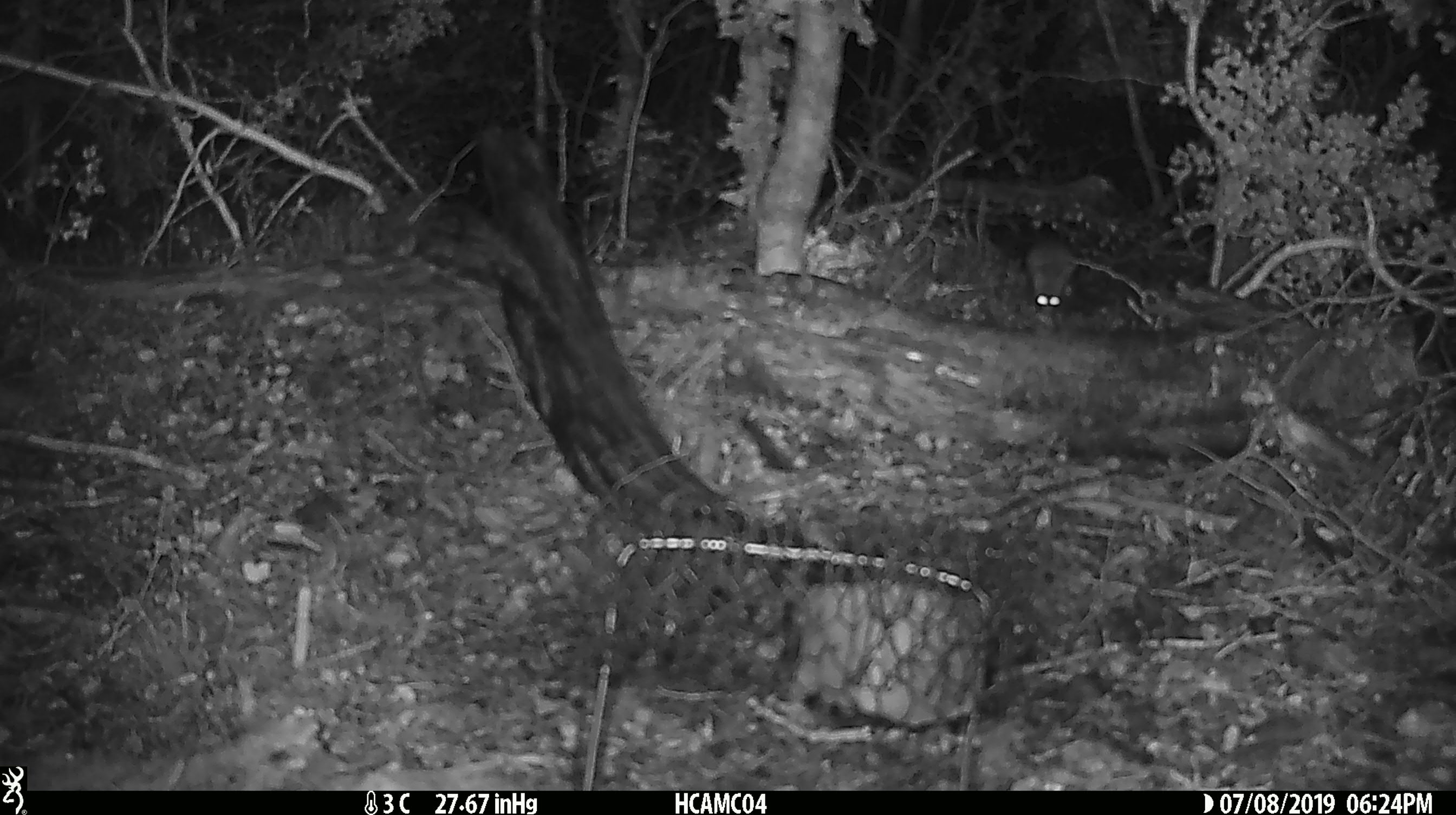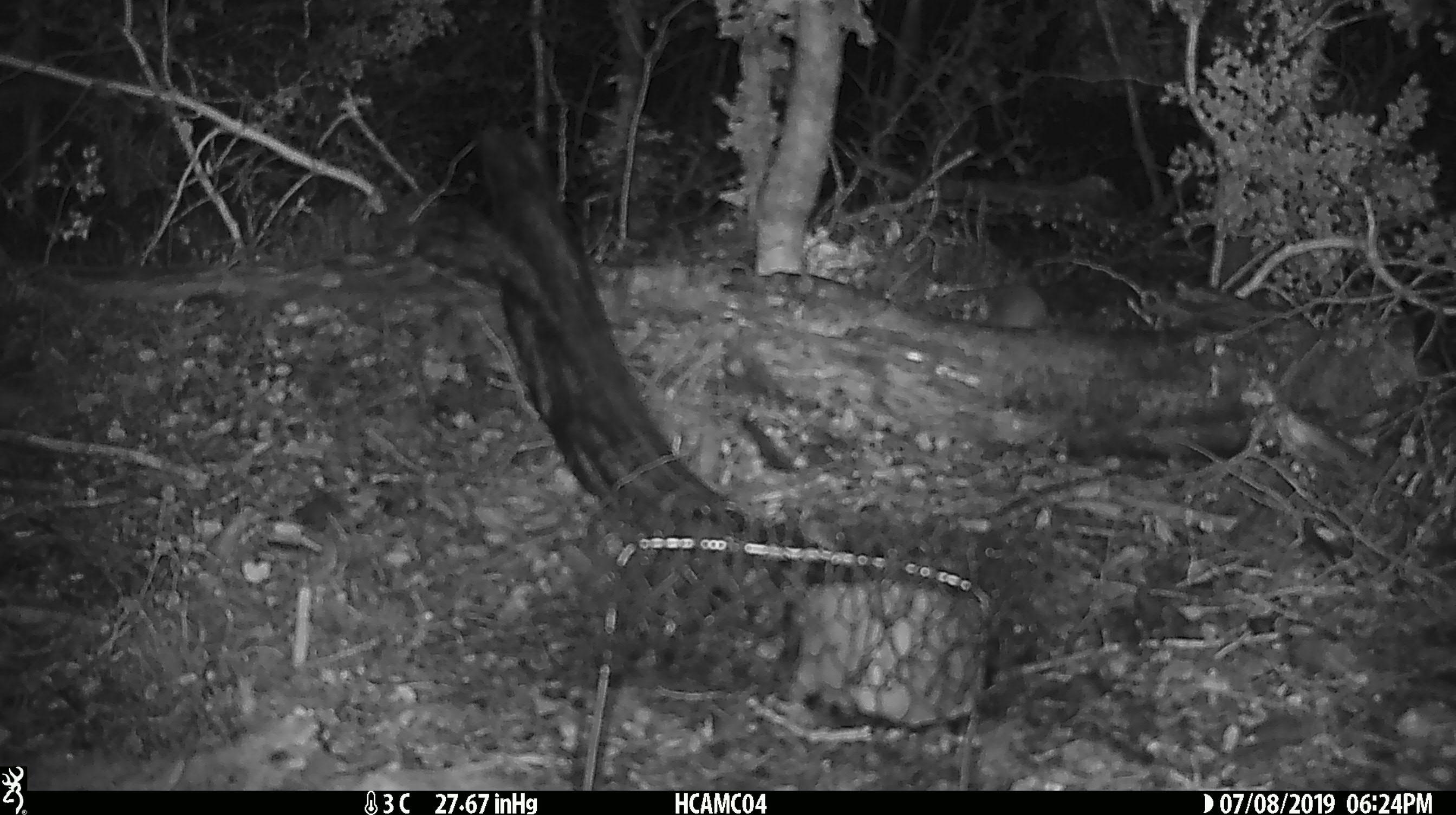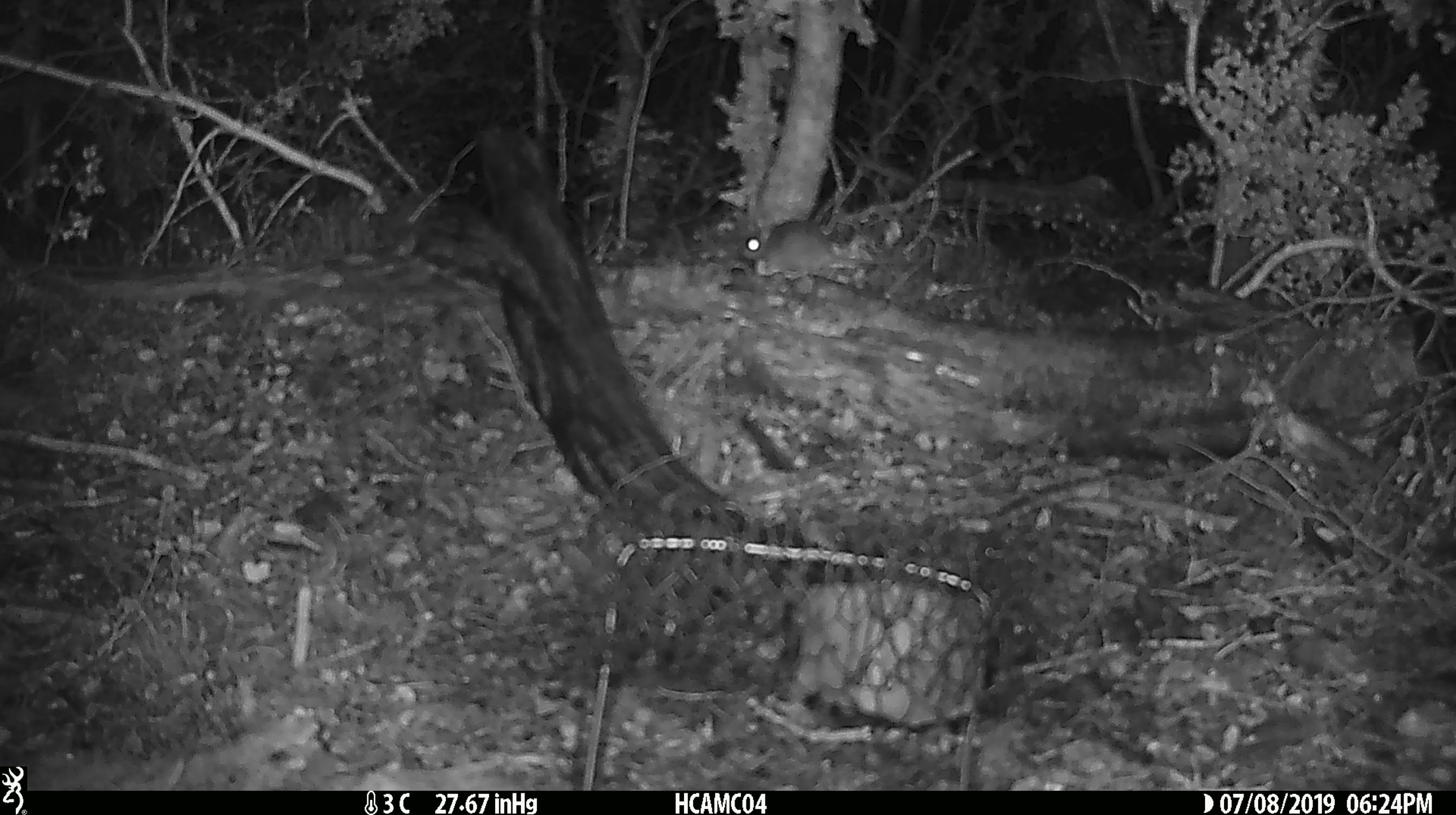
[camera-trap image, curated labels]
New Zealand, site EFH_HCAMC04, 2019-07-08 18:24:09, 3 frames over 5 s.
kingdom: Animalia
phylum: Chordata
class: Mammalia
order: Rodentia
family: Muridae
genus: Mus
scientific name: Mus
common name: mouse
Mouse (Mus).